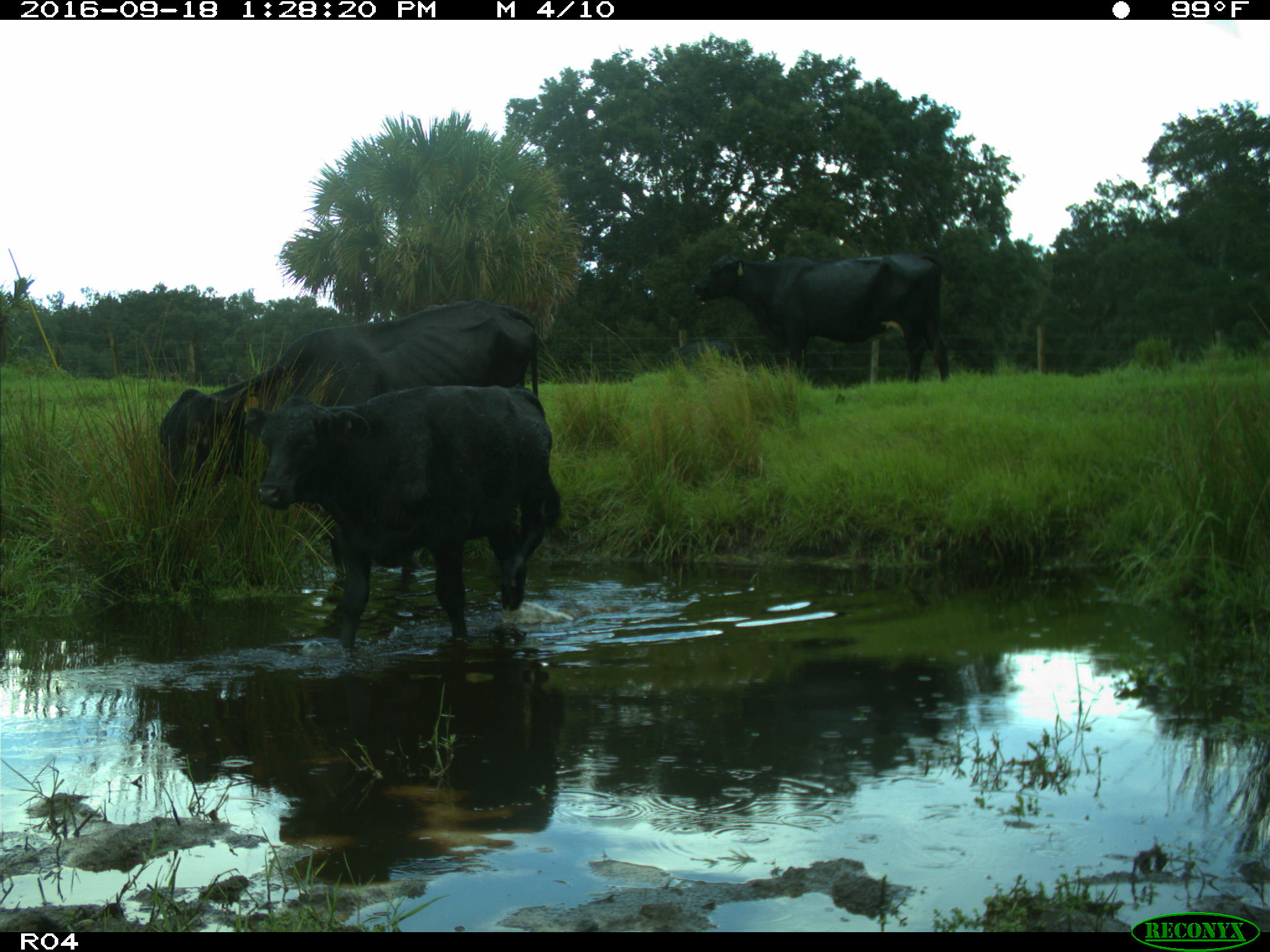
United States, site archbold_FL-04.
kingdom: Animalia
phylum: Chordata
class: Mammalia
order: Artiodactyla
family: Bovidae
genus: Bos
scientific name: Bos taurus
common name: domestic cow